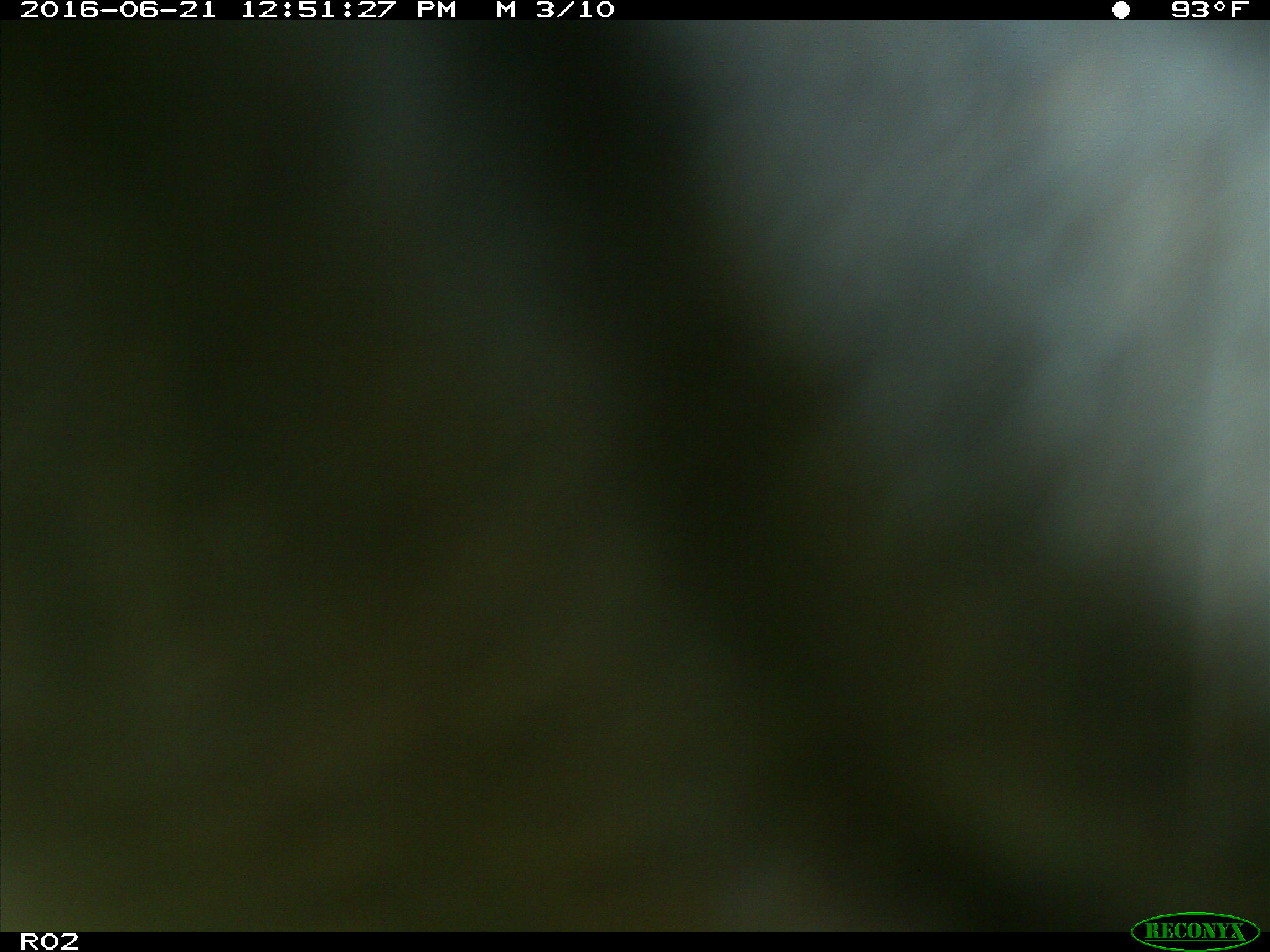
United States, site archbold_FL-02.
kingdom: Animalia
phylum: Chordata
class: Mammalia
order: Artiodactyla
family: Bovidae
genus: Bos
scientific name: Bos taurus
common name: domestic cow